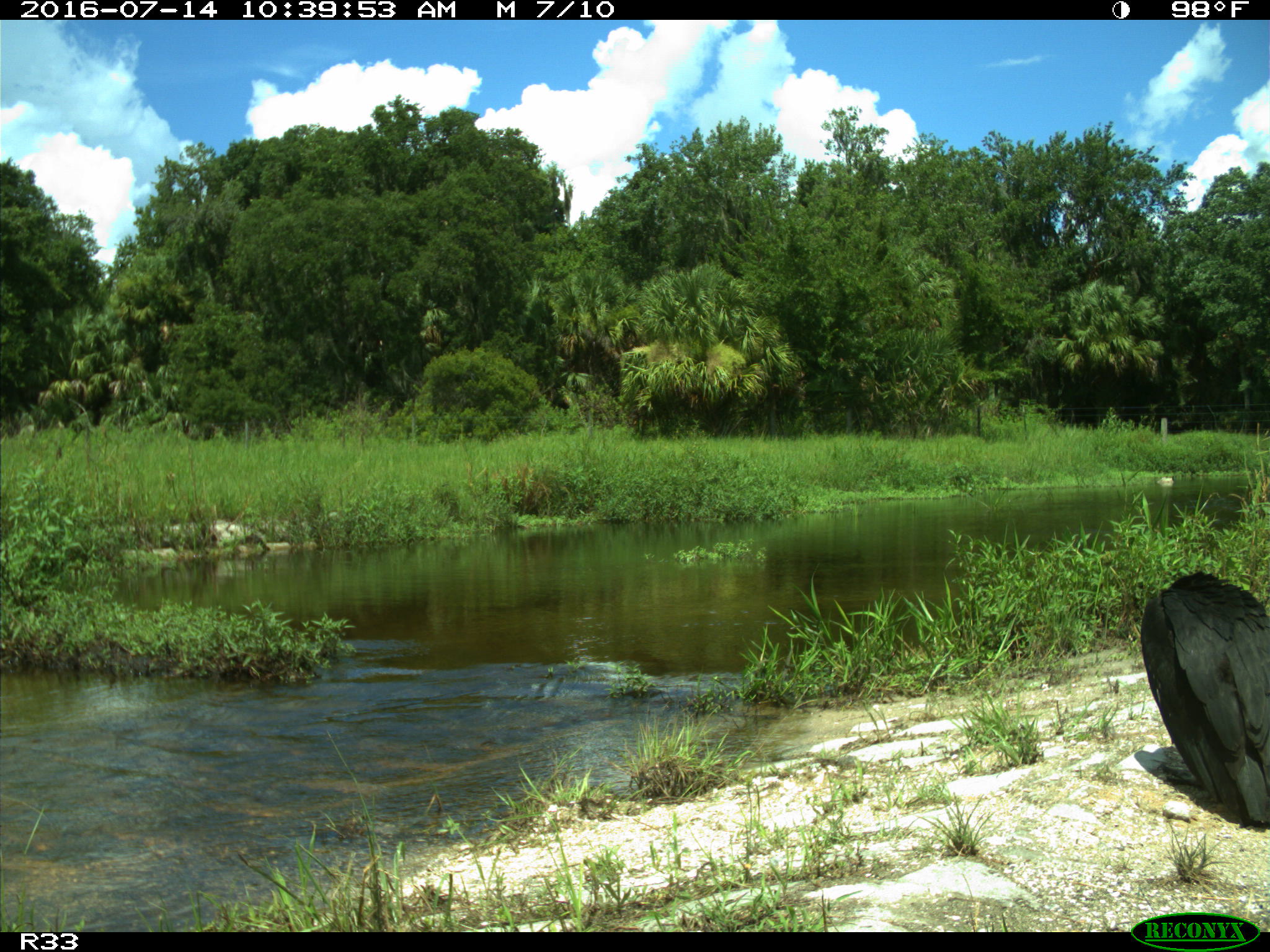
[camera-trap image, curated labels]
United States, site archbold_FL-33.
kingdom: Animalia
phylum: Chordata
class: Aves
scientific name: Aves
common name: birds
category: unidentified bird